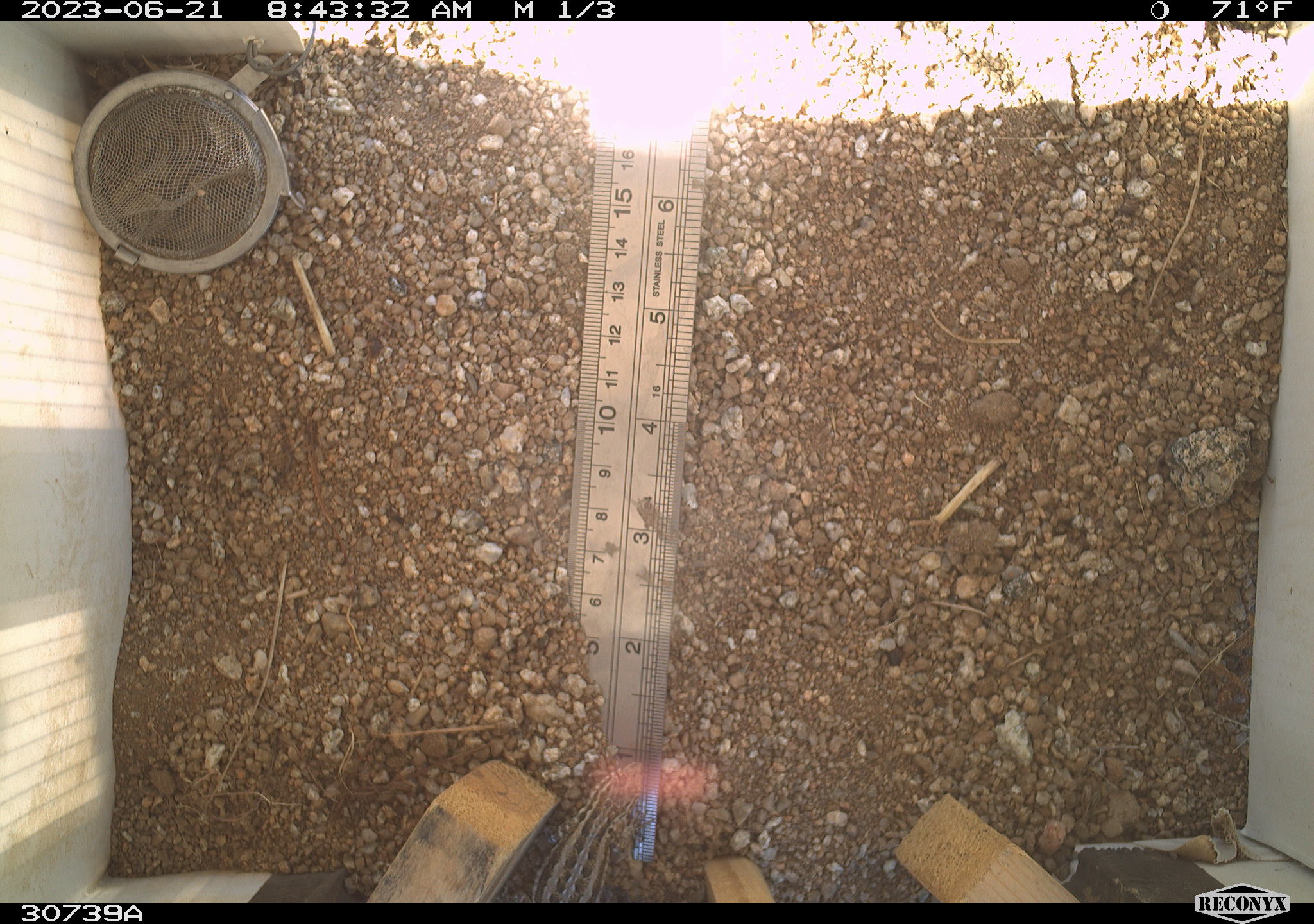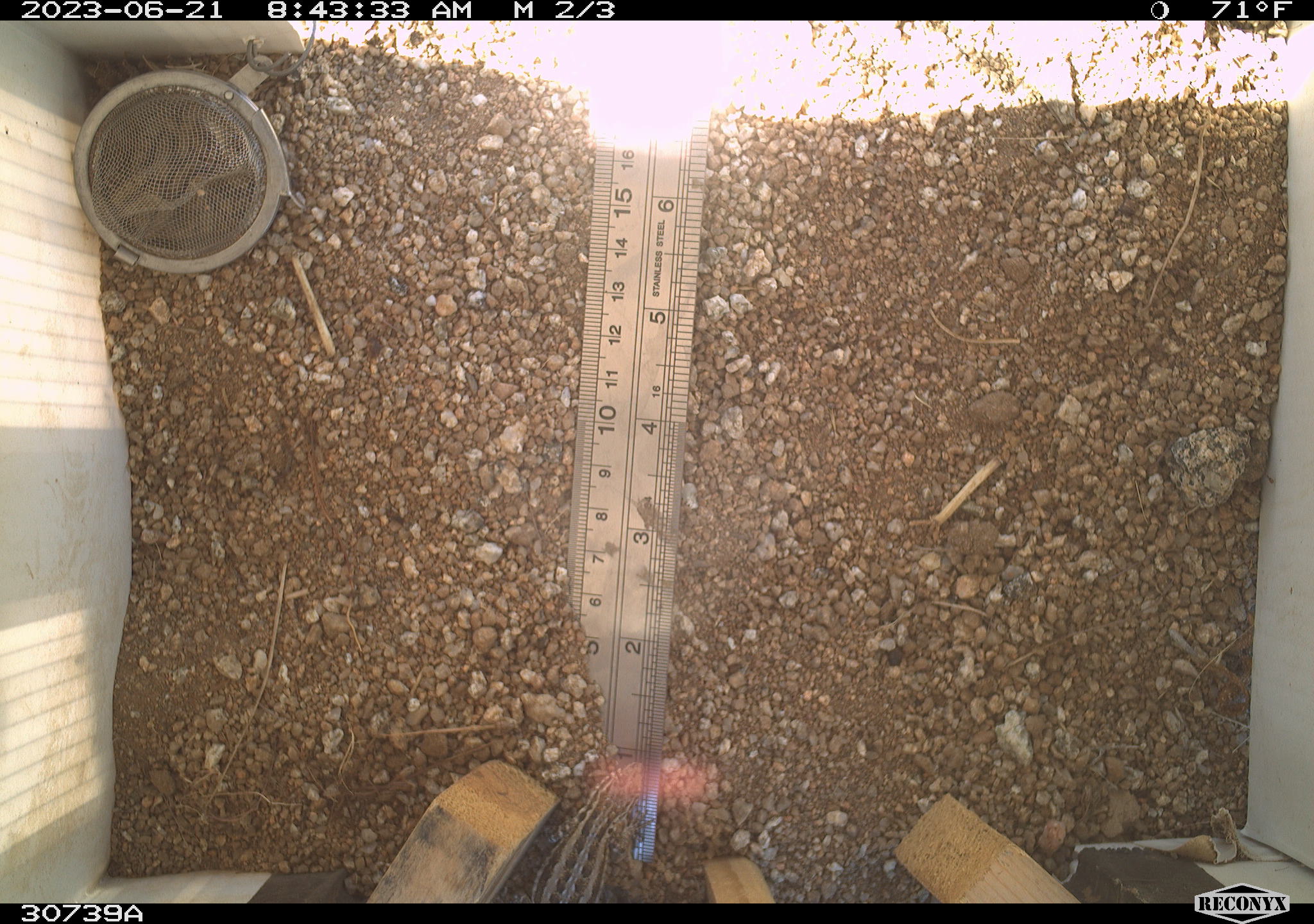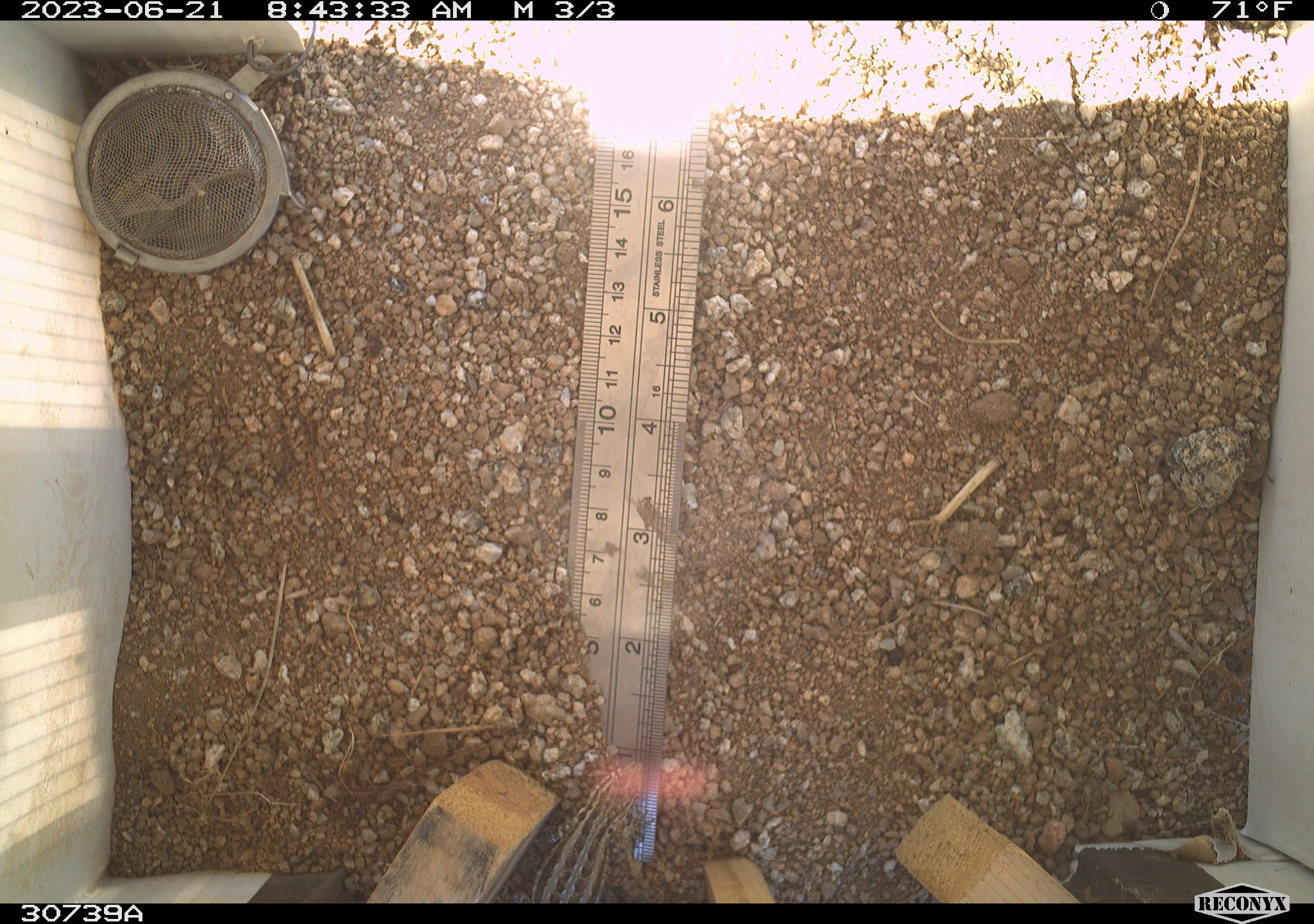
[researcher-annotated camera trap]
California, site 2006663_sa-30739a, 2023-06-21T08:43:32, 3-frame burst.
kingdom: Animalia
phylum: Chordata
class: Reptilia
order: Squamata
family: Phrynosomatidae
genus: Sceloporus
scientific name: Sceloporus graciosus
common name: common sagebrush lizard